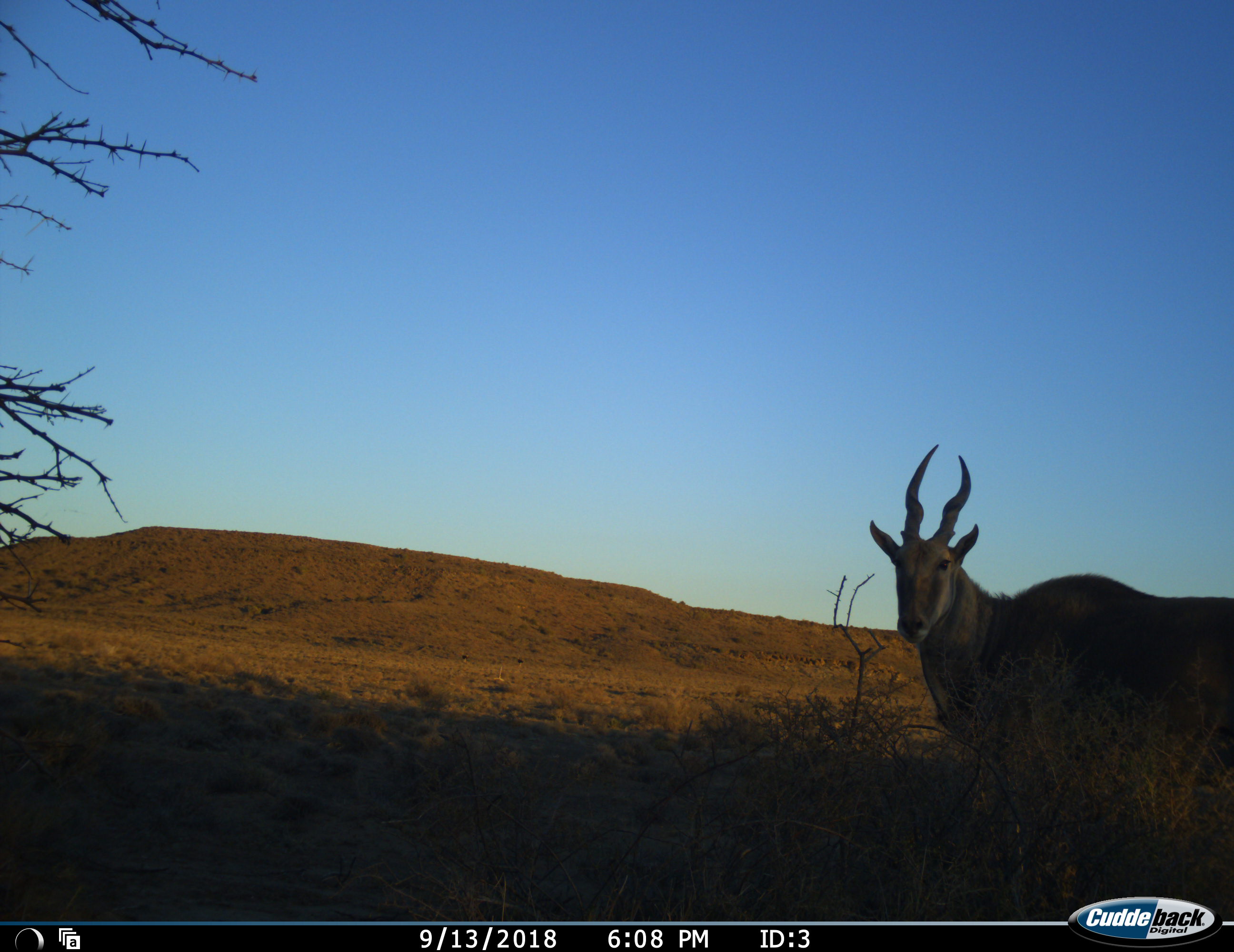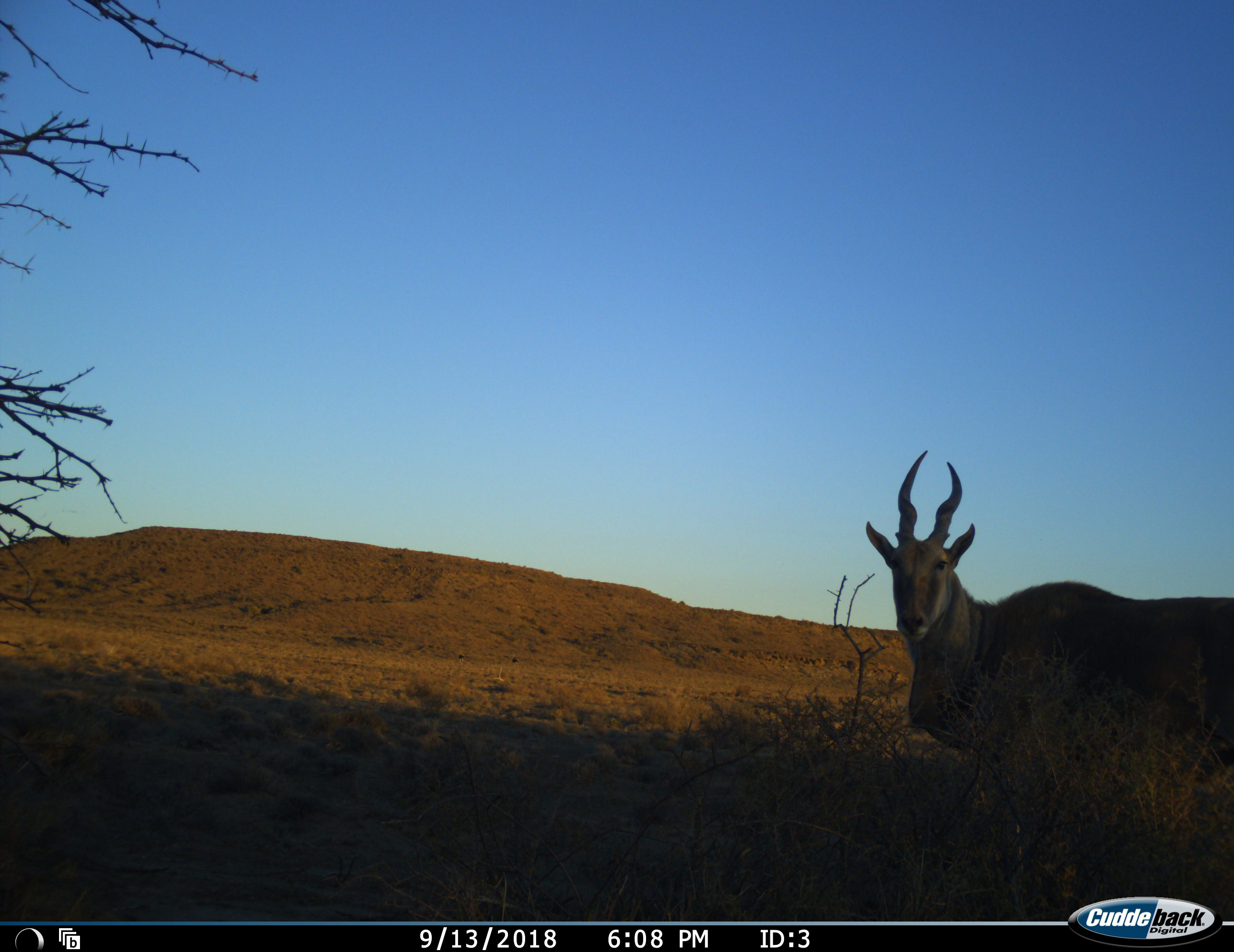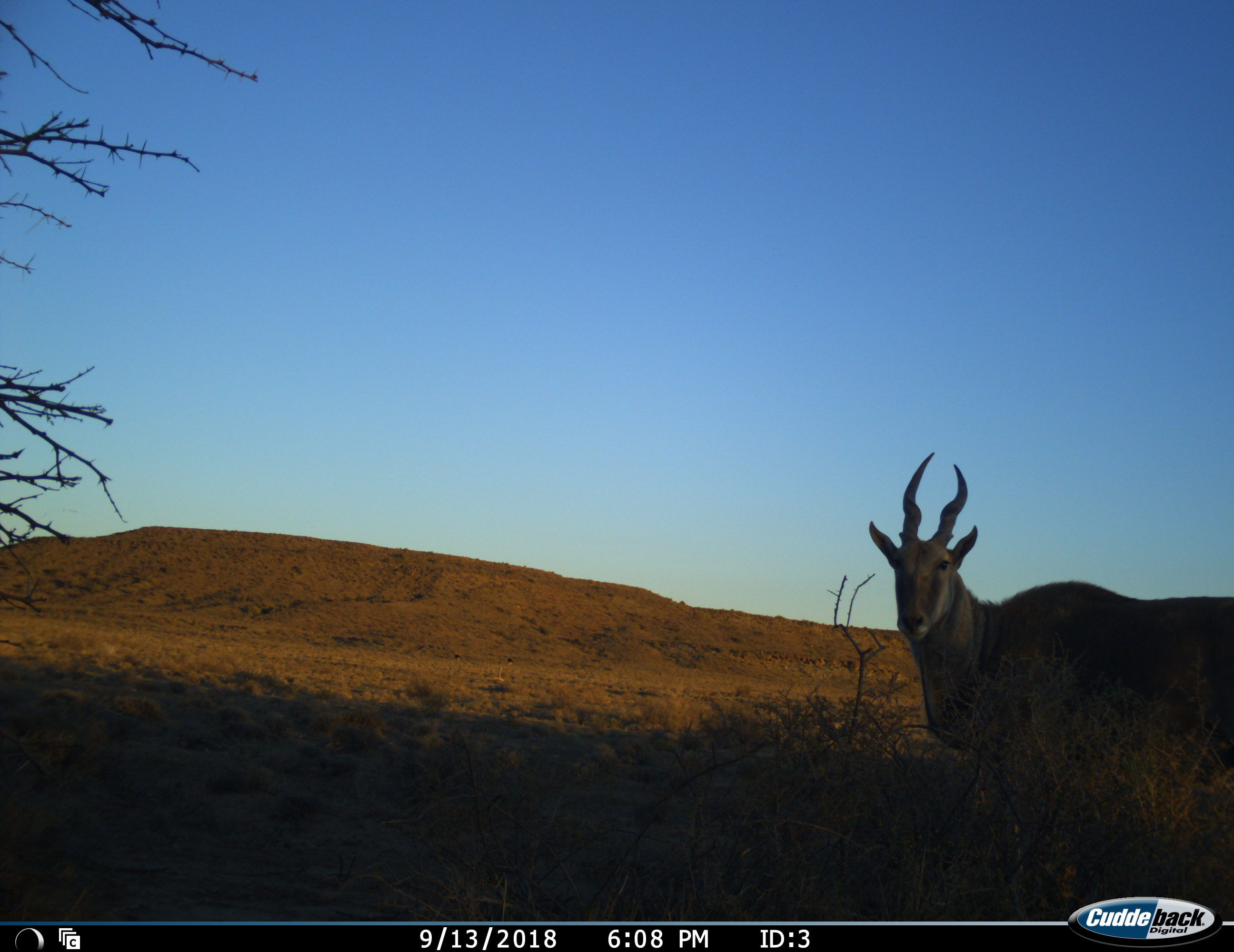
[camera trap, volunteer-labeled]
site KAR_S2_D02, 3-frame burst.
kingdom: Animalia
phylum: Chordata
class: Mammalia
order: Artiodactyla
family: Bovidae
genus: Tragelaphus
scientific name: Tragelaphus oryx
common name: eland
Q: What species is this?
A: Eland (Tragelaphus oryx).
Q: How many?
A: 1.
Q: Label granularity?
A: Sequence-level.